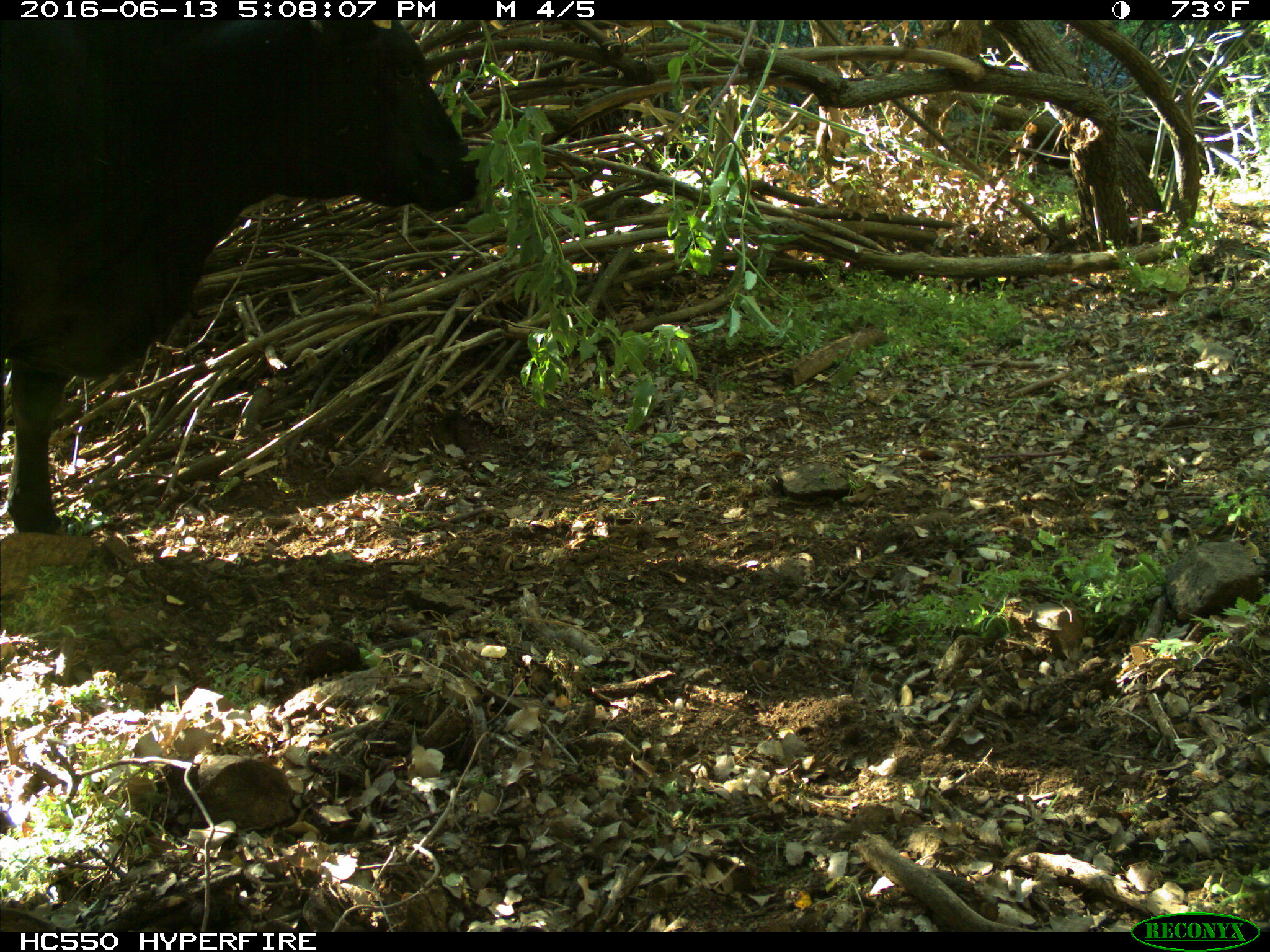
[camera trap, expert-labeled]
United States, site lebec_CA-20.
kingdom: Animalia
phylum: Chordata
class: Mammalia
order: Artiodactyla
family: Bovidae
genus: Bos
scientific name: Bos taurus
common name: domestic cow